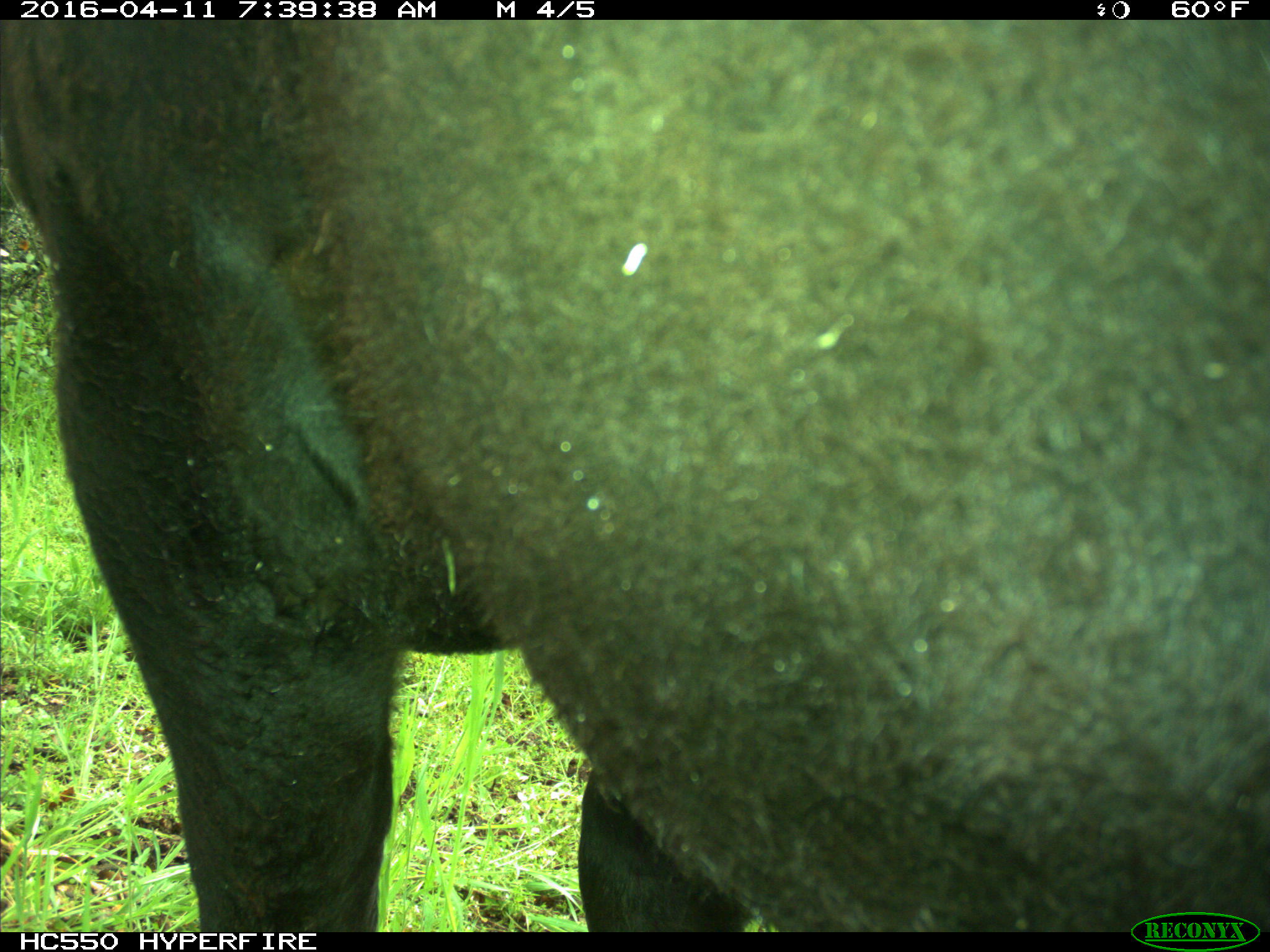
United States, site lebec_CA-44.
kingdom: Animalia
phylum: Chordata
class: Mammalia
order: Artiodactyla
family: Bovidae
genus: Bos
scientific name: Bos taurus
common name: domestic cow